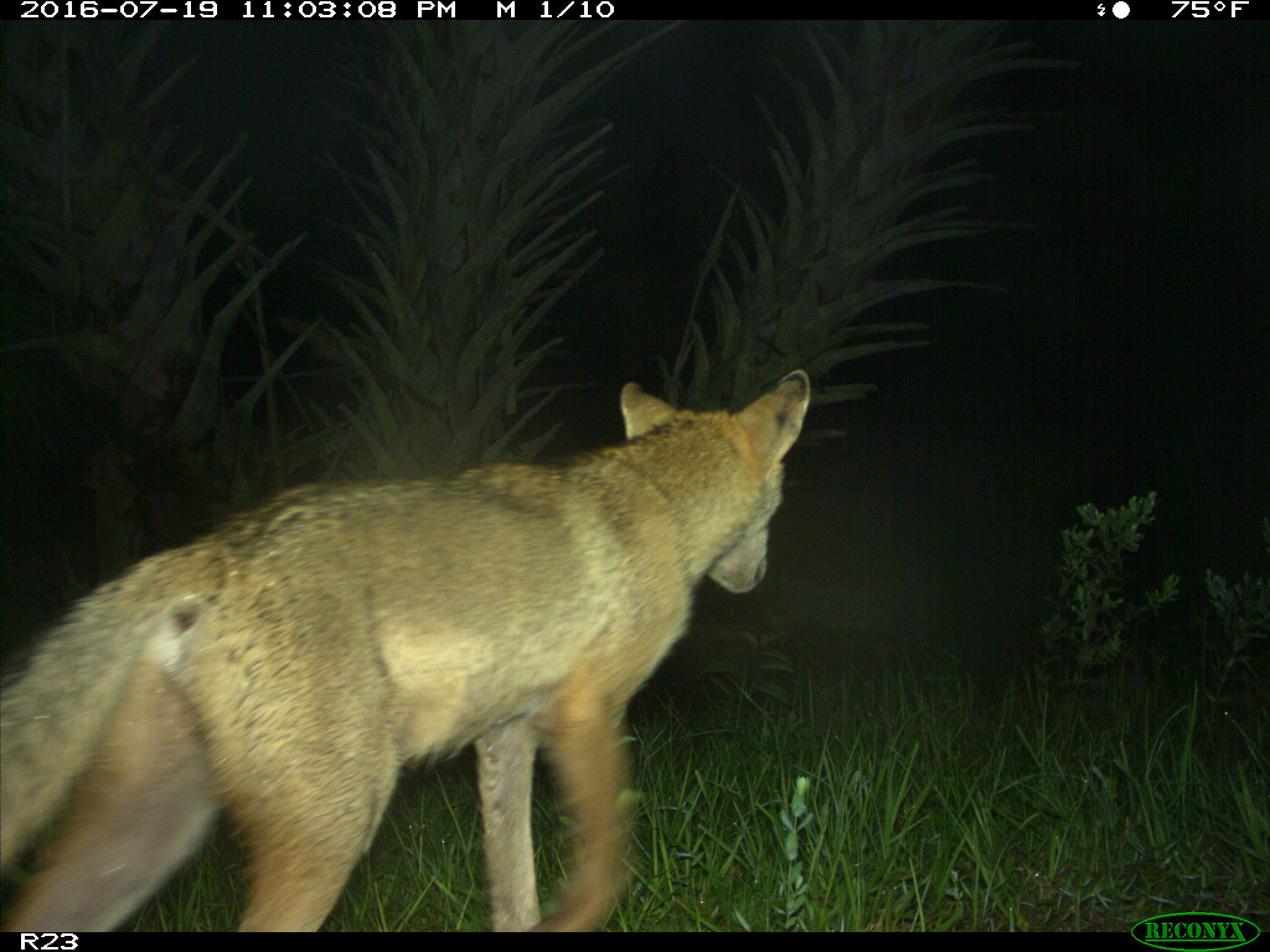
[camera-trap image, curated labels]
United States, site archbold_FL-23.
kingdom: Animalia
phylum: Chordata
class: Mammalia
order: Carnivora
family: Canidae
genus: Canis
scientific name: Canis latrans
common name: coyote